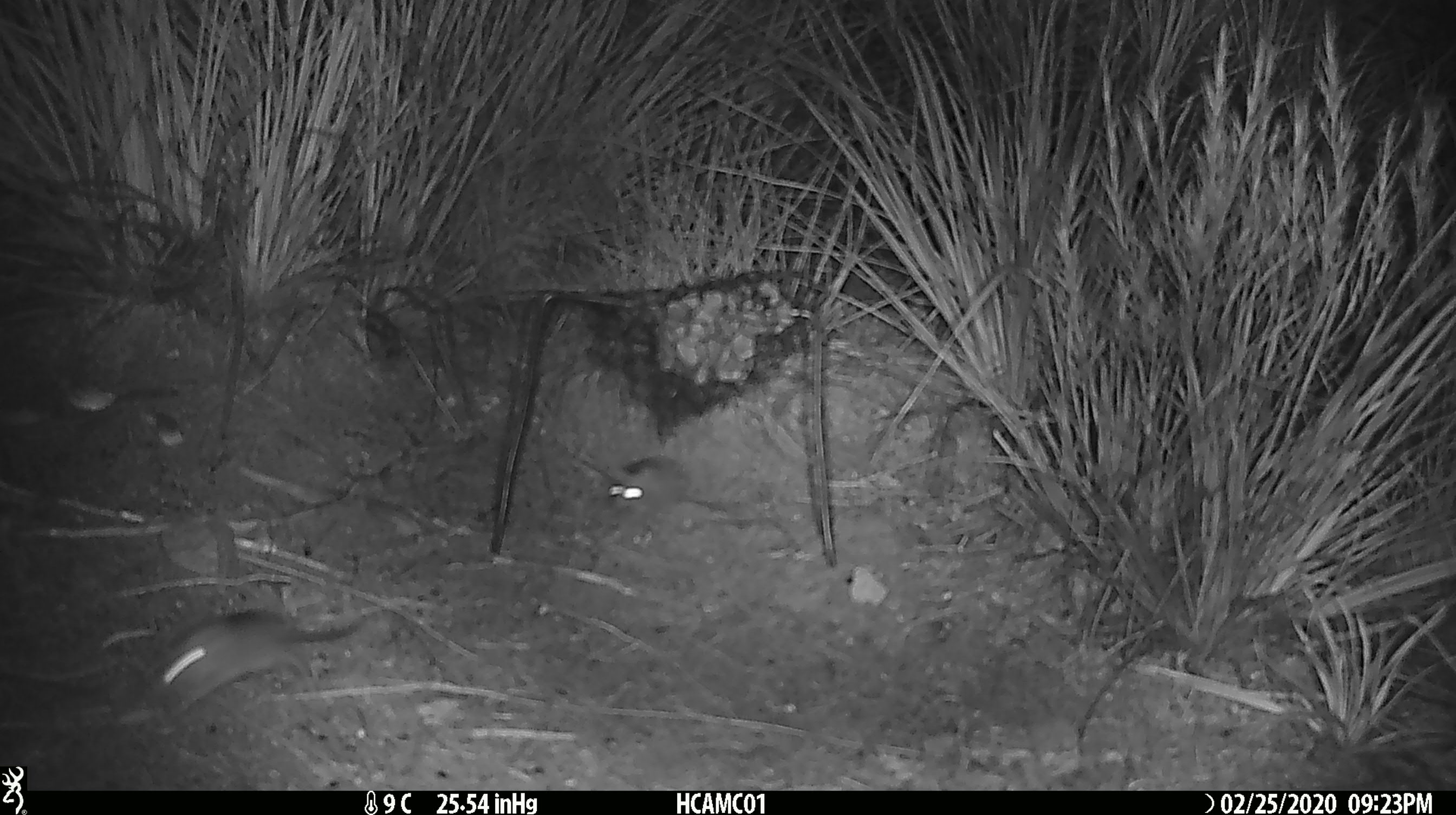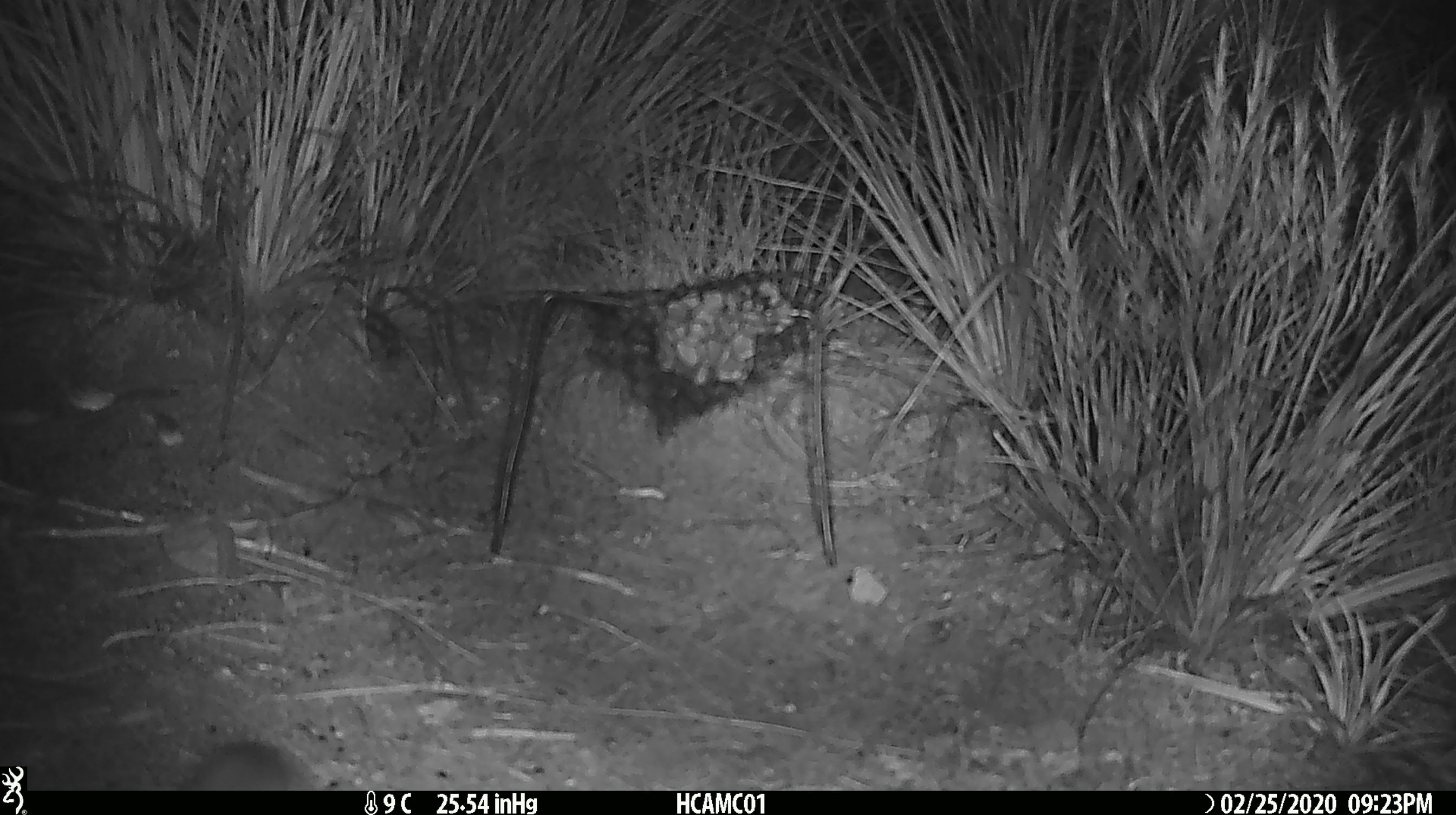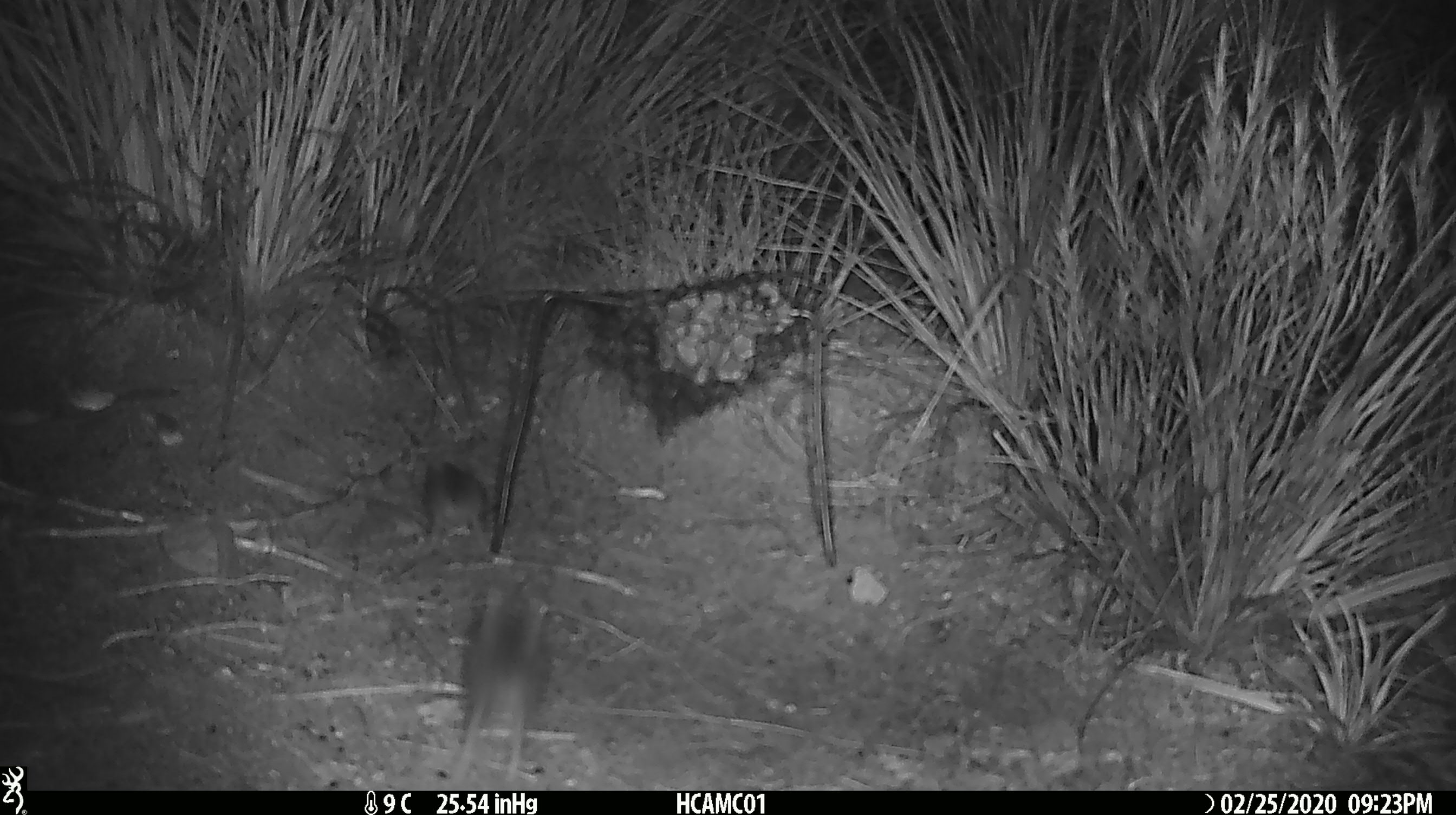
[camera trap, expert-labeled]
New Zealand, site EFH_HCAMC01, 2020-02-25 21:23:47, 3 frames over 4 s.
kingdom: Animalia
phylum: Chordata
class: Mammalia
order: Rodentia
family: Muridae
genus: Mus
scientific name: Mus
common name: mouse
Mouse (Mus).